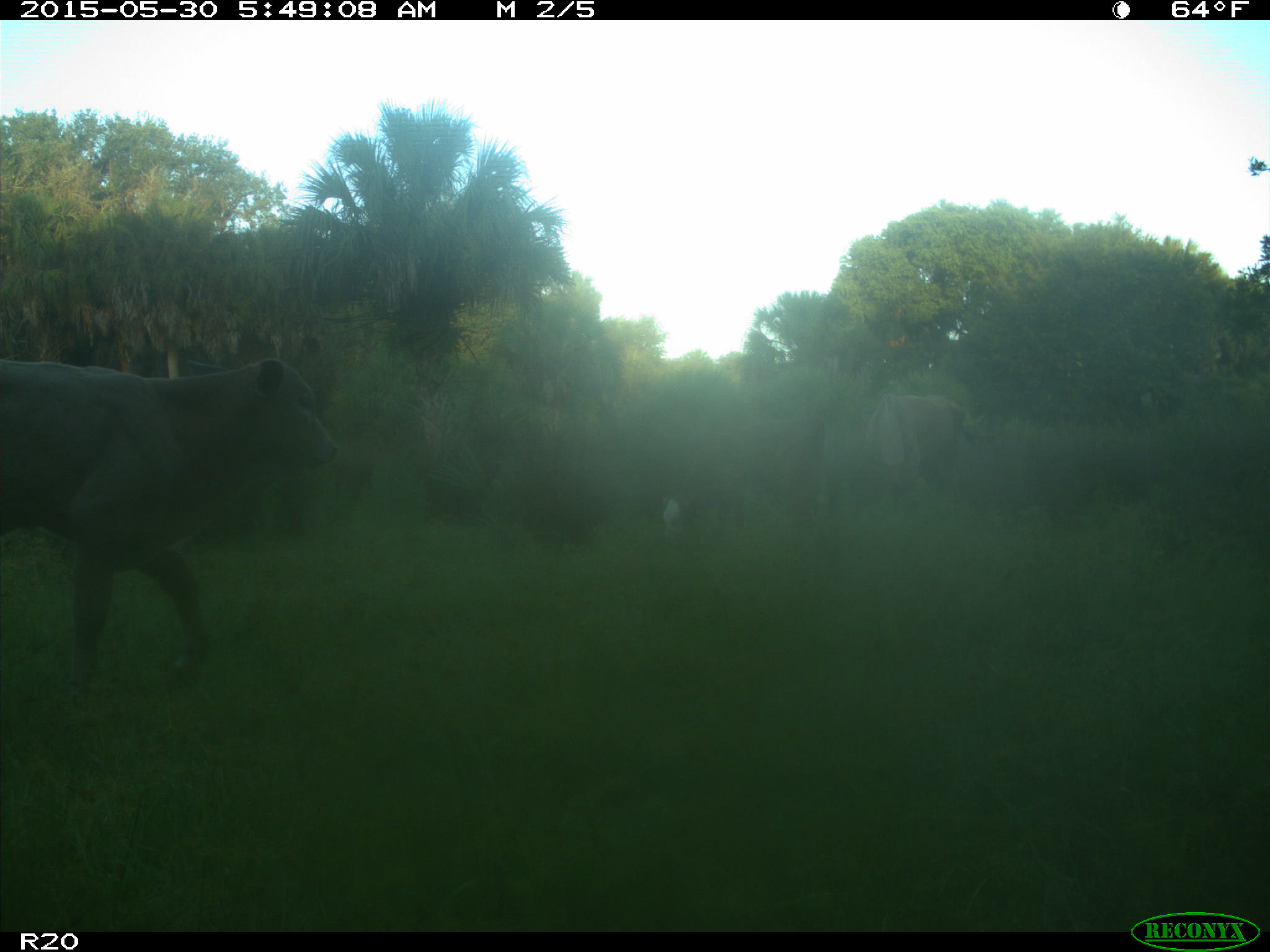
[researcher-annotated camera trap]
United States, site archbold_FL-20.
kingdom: Animalia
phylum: Chordata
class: Mammalia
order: Artiodactyla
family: Bovidae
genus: Bos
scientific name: Bos taurus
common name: domestic cow